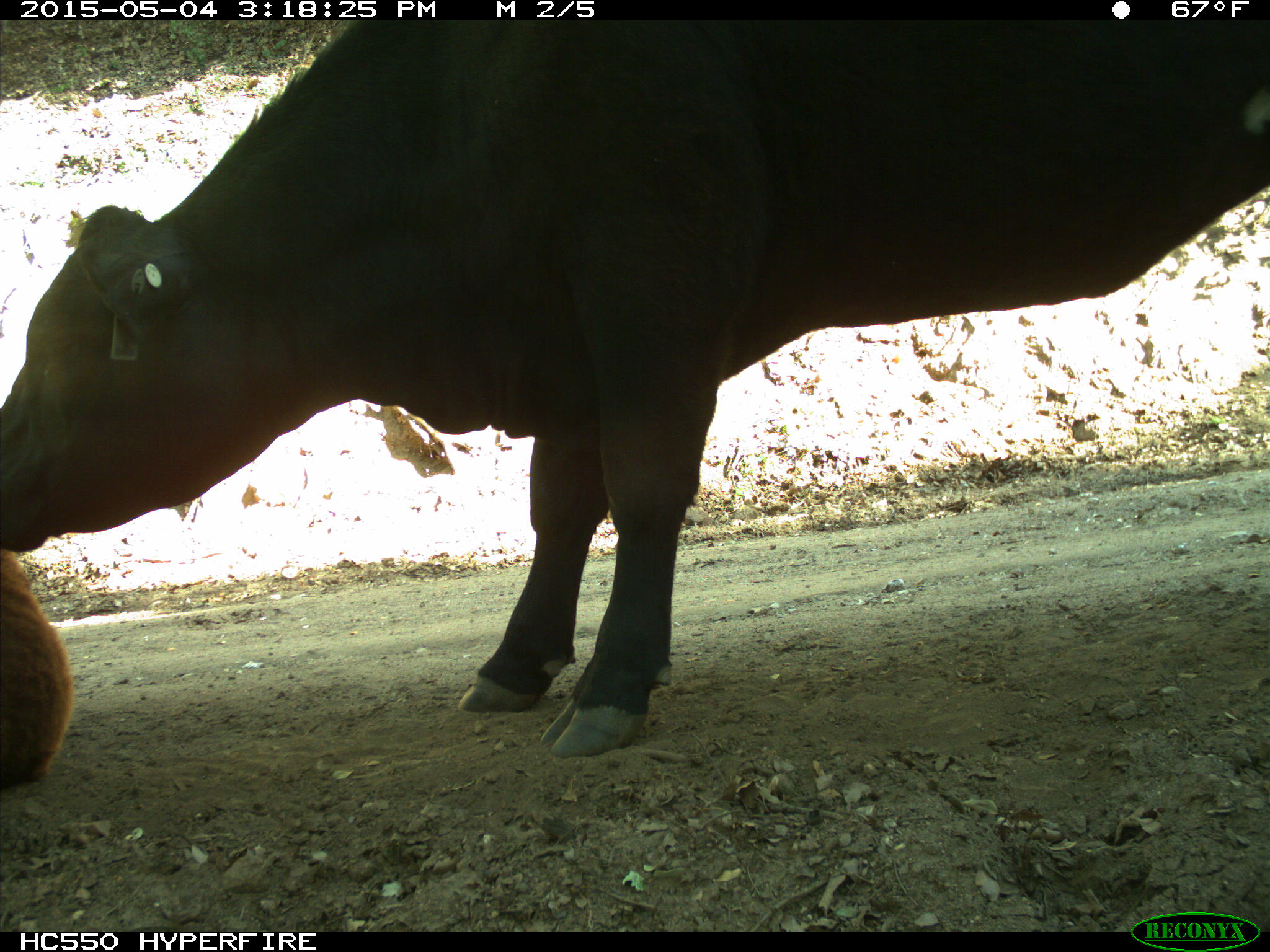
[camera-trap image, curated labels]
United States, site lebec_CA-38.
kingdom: Animalia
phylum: Chordata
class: Mammalia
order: Artiodactyla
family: Bovidae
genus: Bos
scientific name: Bos taurus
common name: domestic cow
Bos taurus (domestic cow).